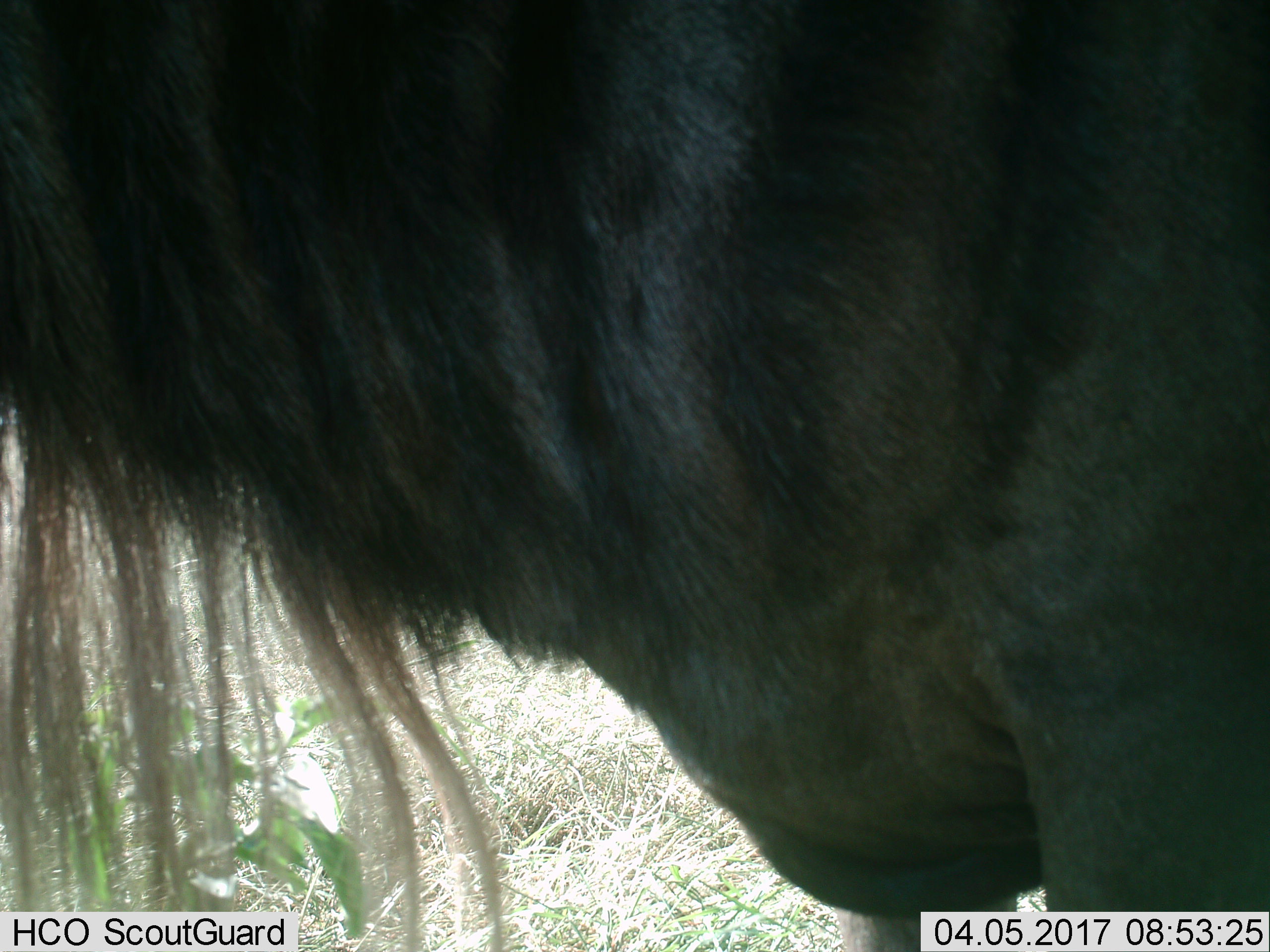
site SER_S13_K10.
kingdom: Animalia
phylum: Chordata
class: Mammalia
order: Artiodactyla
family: Bovidae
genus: Connochaetes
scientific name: Connochaetes taurinus taurinus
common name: blue wildebeest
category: wildebeestblue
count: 1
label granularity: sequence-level